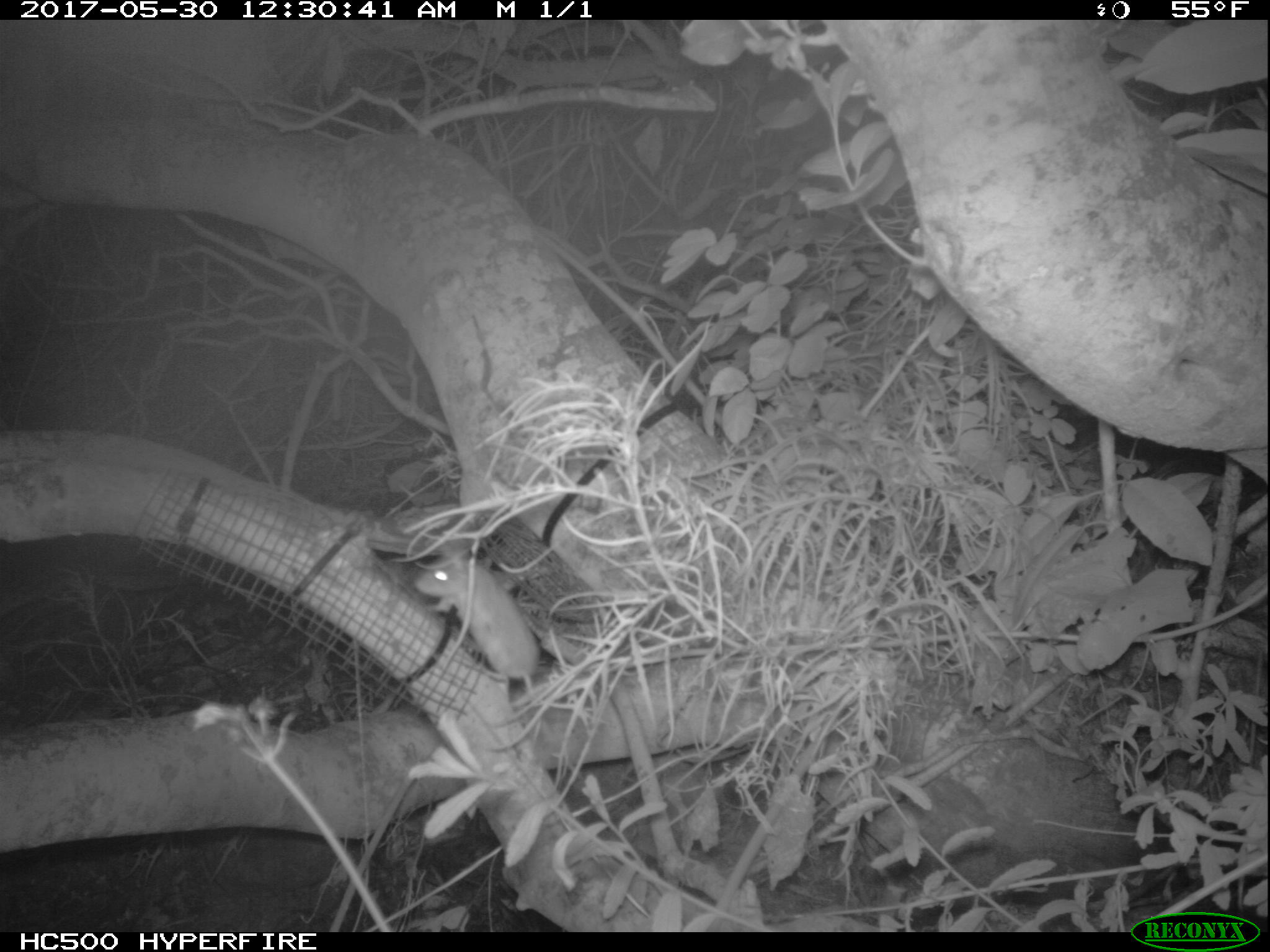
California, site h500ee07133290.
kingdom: Animalia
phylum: Chordata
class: Mammalia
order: Rodentia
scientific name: Rodentia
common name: rodent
Rodent (Rodentia).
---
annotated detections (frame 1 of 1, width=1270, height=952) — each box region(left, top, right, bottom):
rodent: region(413, 548, 541, 770)